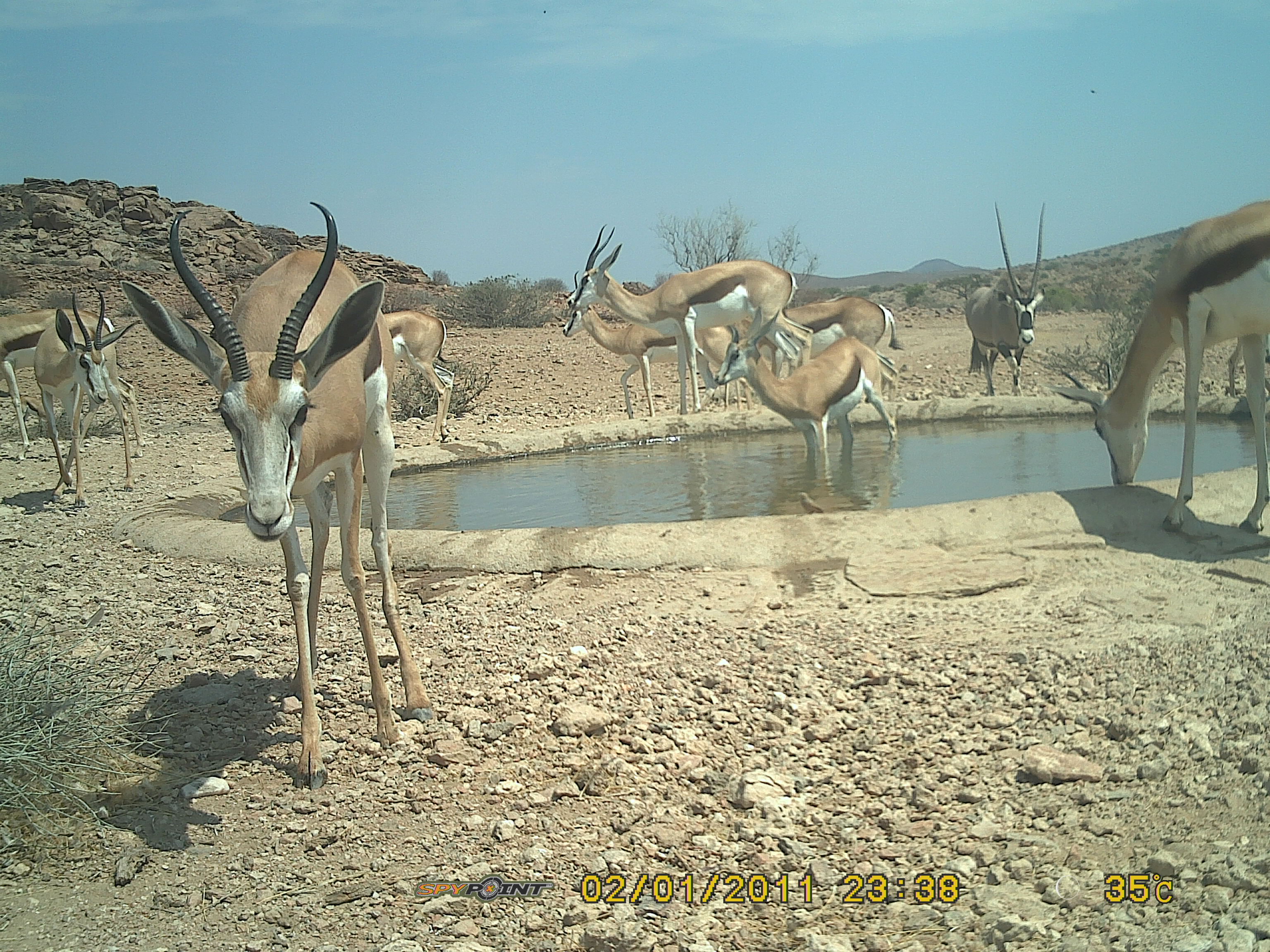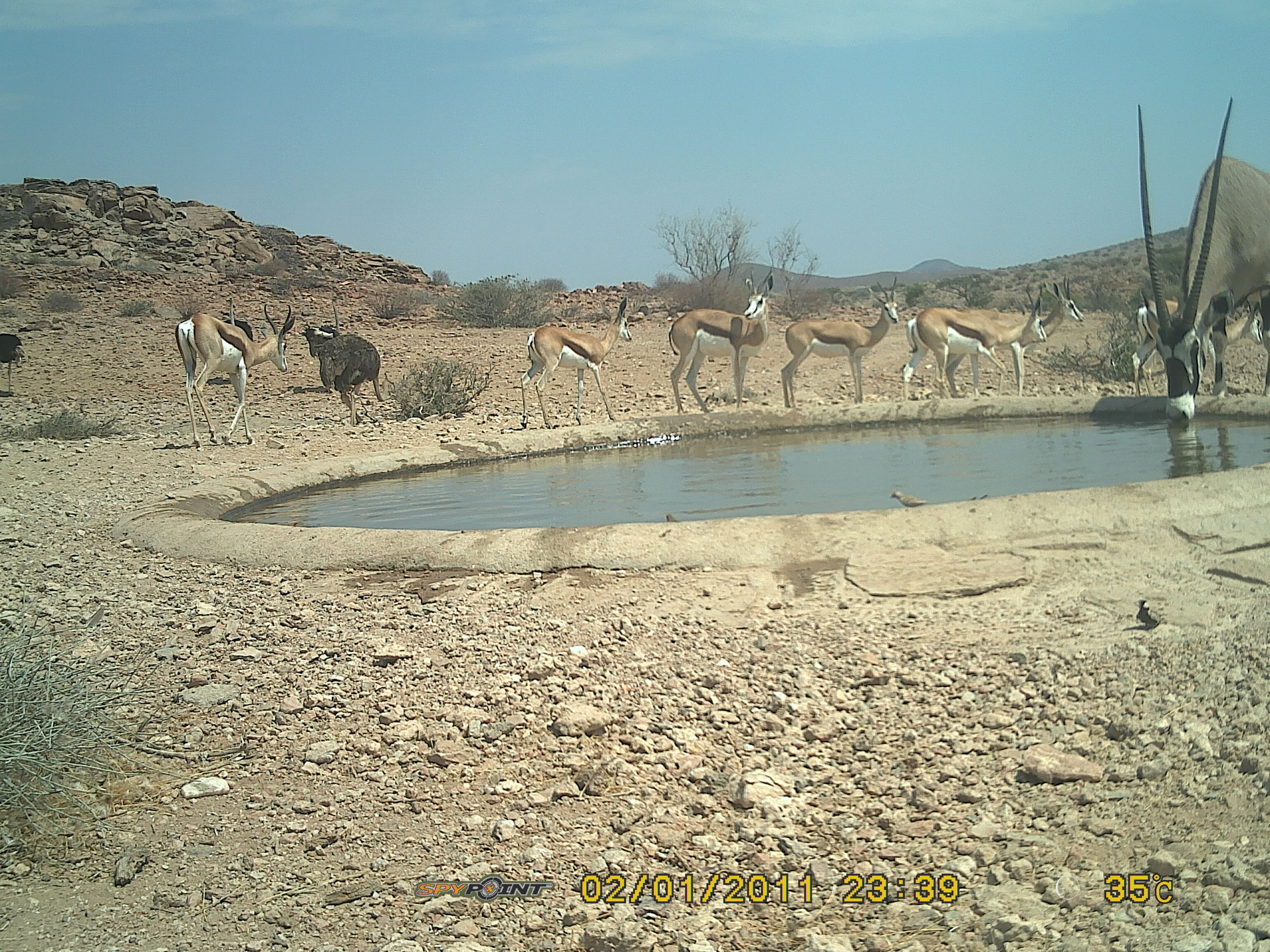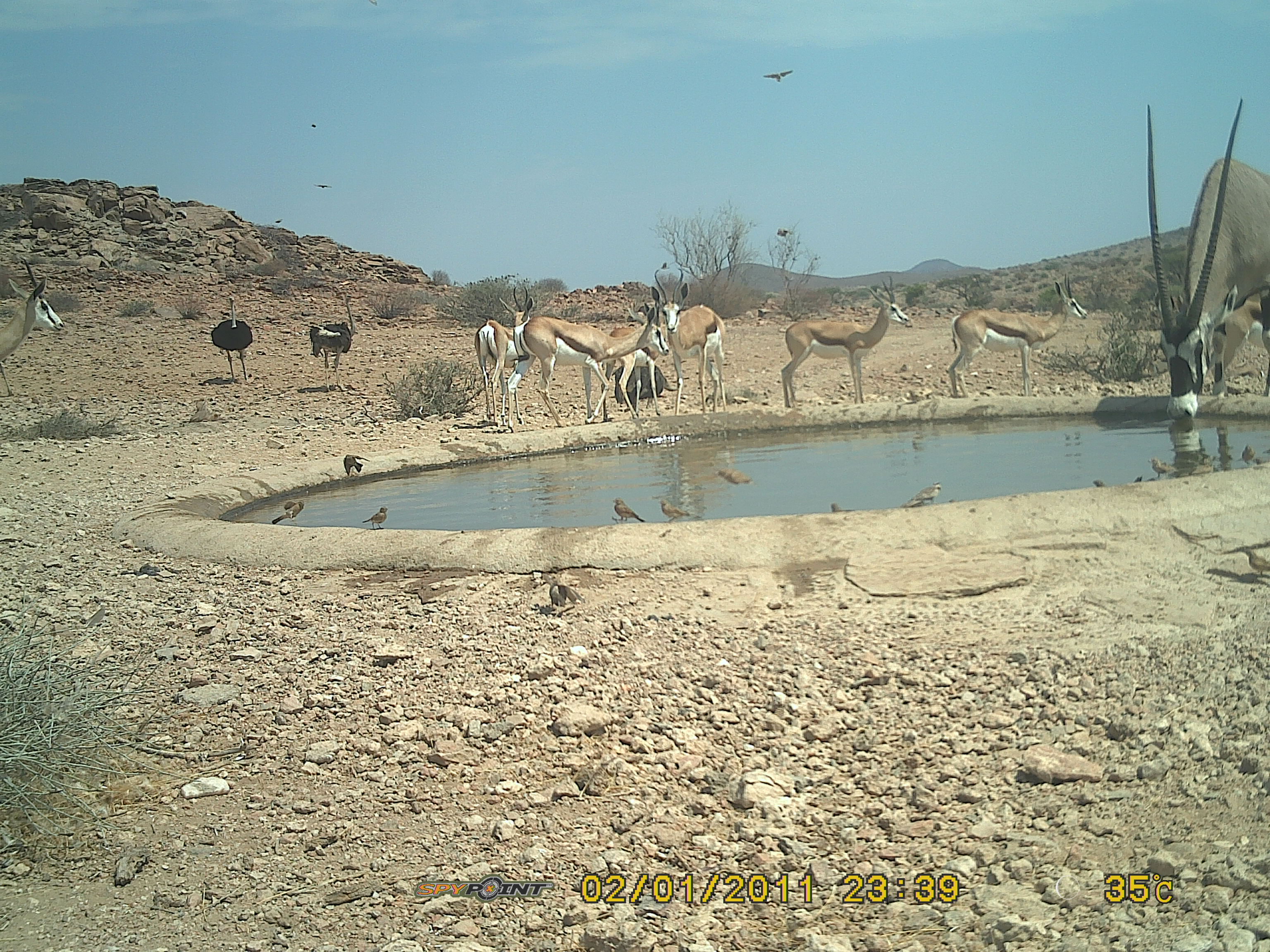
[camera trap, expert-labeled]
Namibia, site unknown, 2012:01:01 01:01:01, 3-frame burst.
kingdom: Animalia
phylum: Chordata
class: Mammalia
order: Artiodactyla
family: Bovidae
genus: Antidorcas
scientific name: Antidorcas marsupialis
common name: springbok